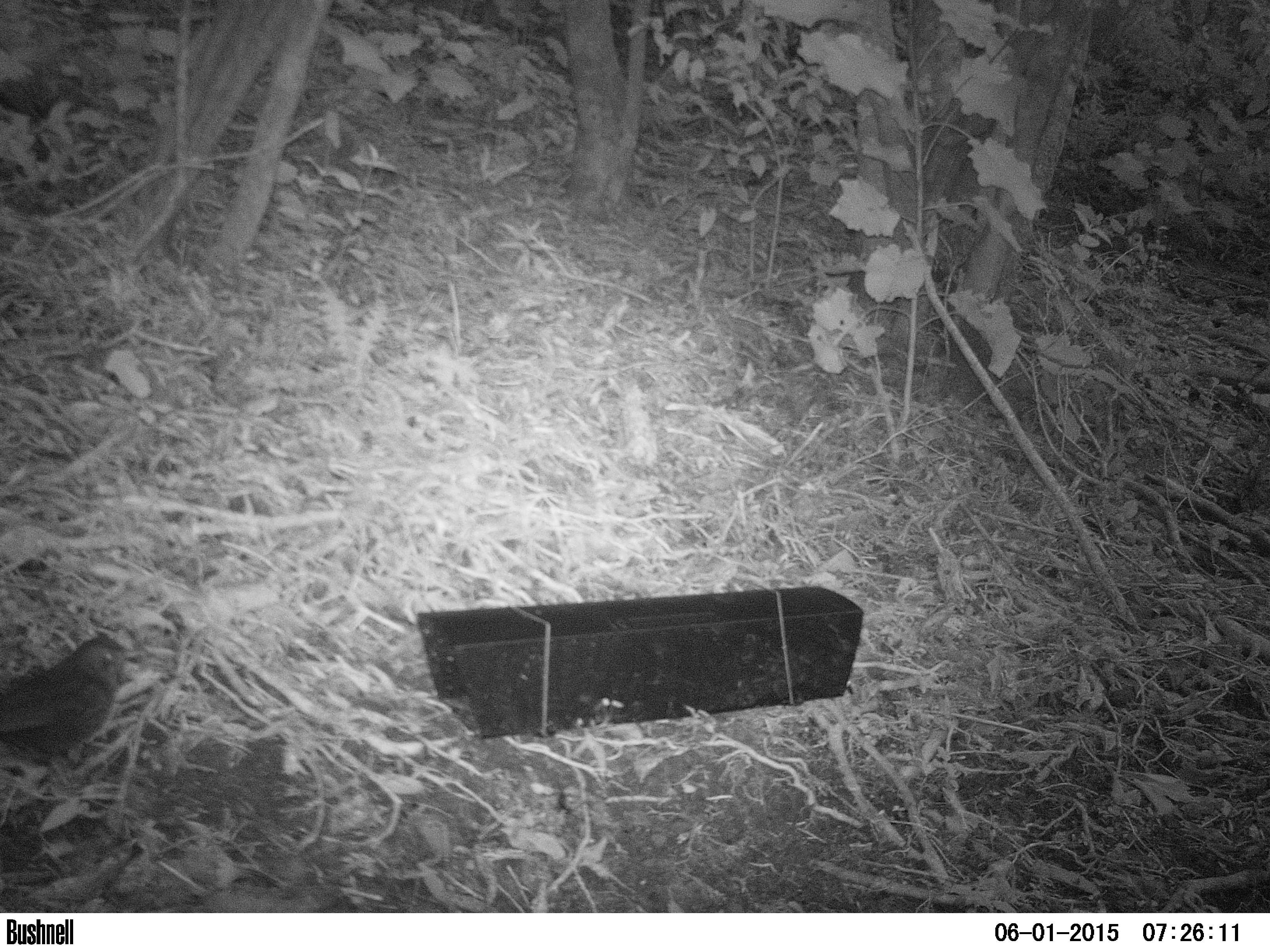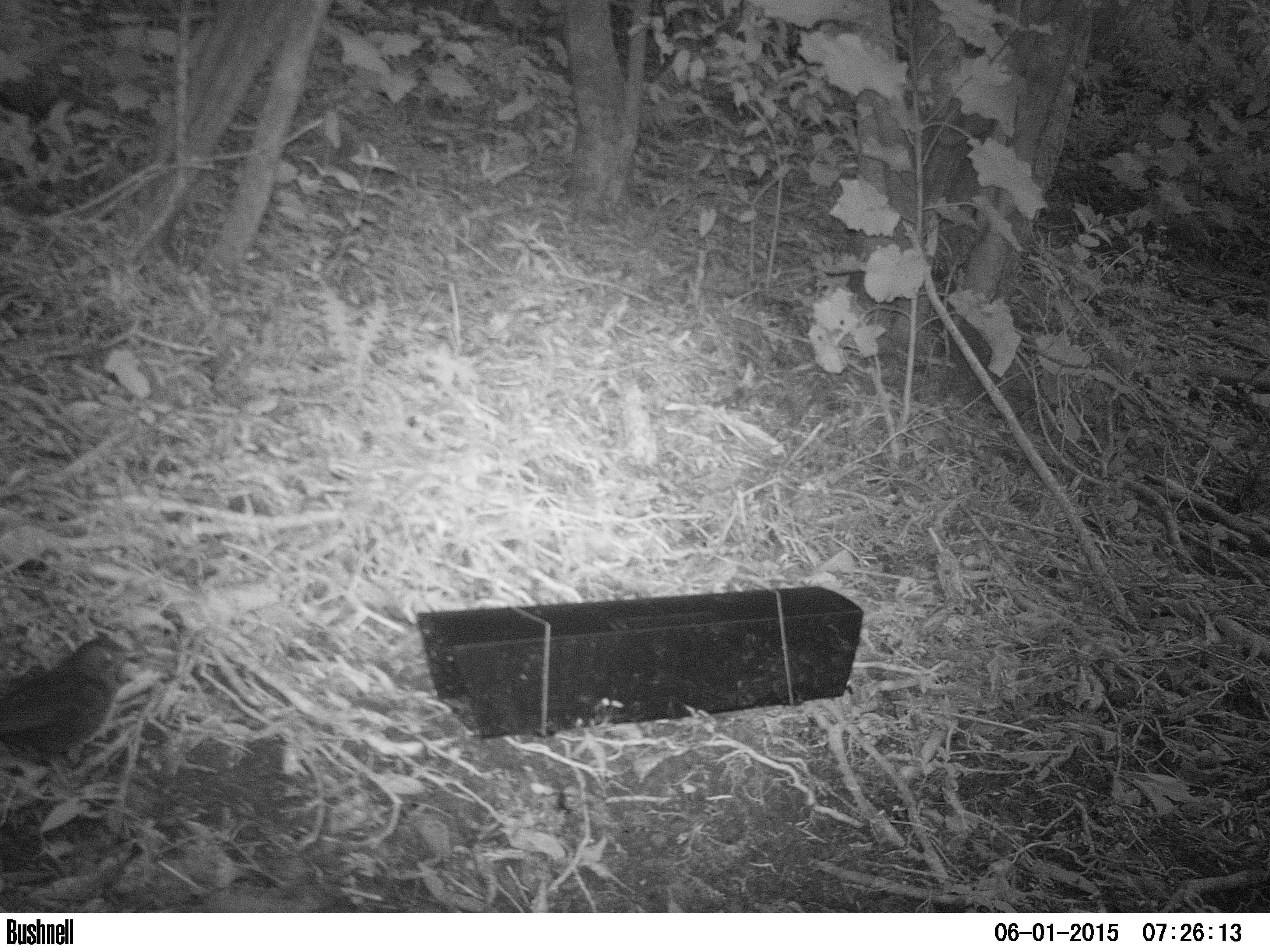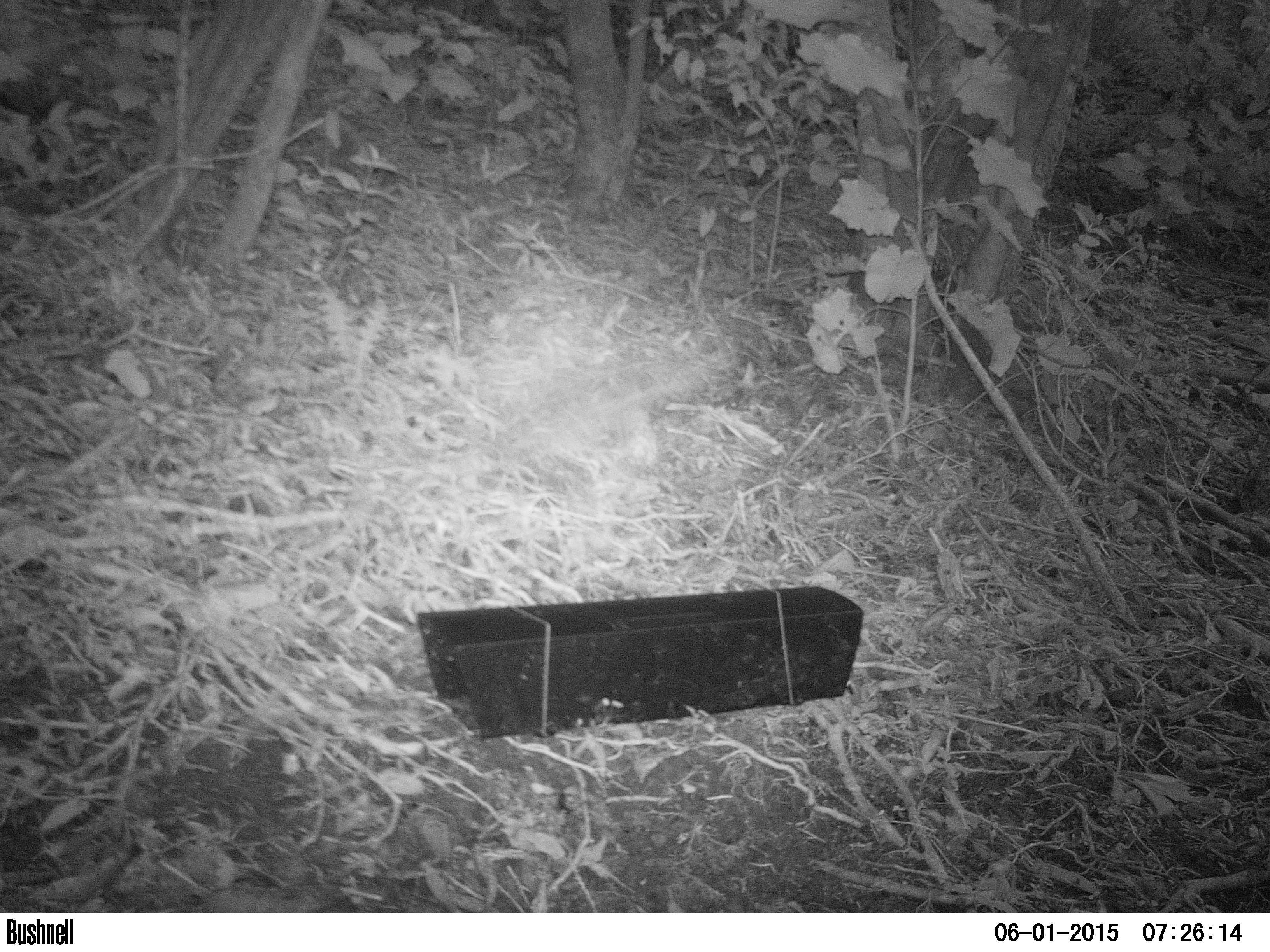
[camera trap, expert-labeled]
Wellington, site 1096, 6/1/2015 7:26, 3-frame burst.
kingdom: Animalia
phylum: Chordata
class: Aves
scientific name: Aves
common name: bird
Bird (Aves).